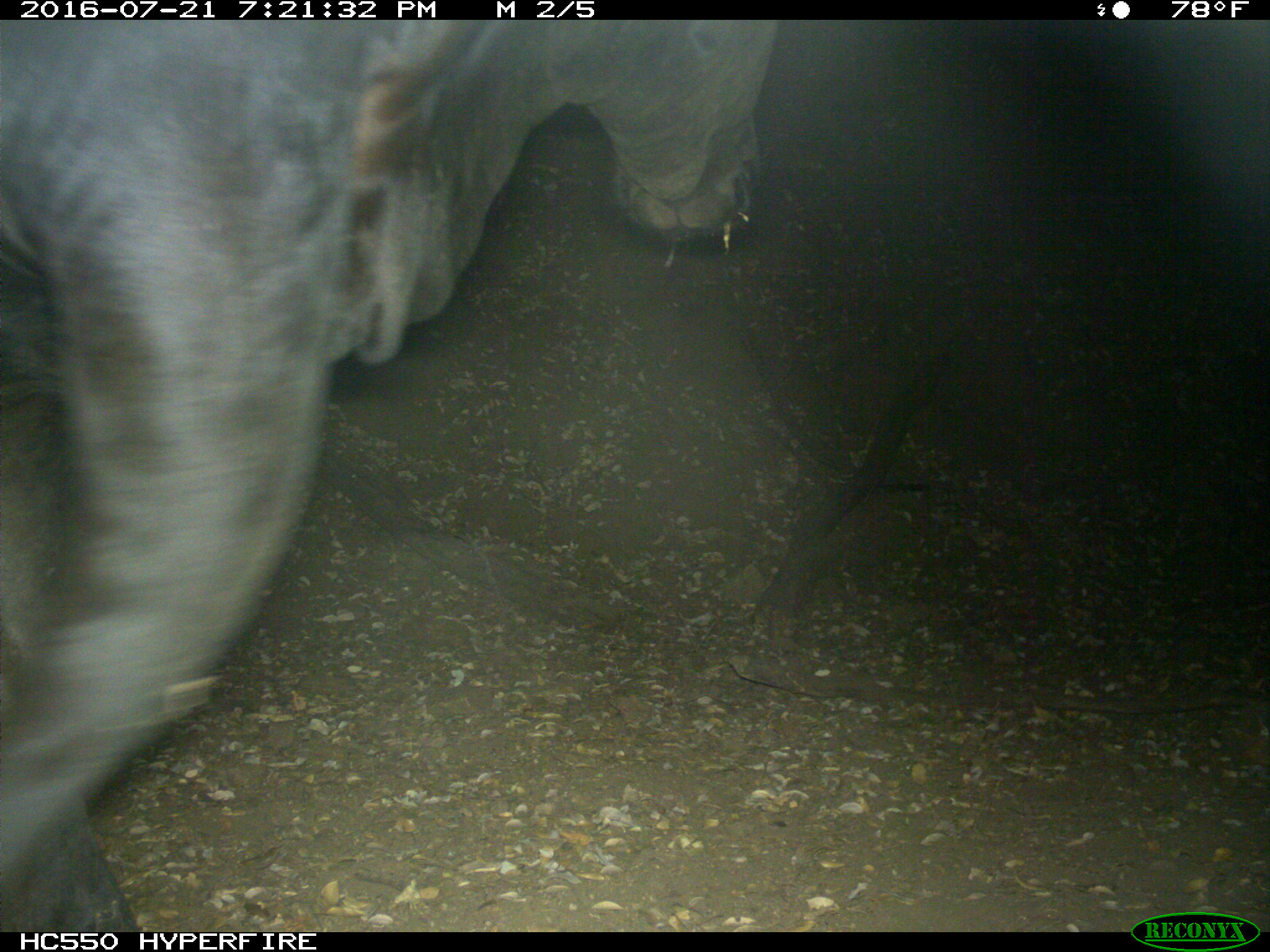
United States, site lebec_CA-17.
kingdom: Animalia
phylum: Chordata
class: Mammalia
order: Artiodactyla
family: Bovidae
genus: Bos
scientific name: Bos taurus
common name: domestic cow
Bos taurus (domestic cow).